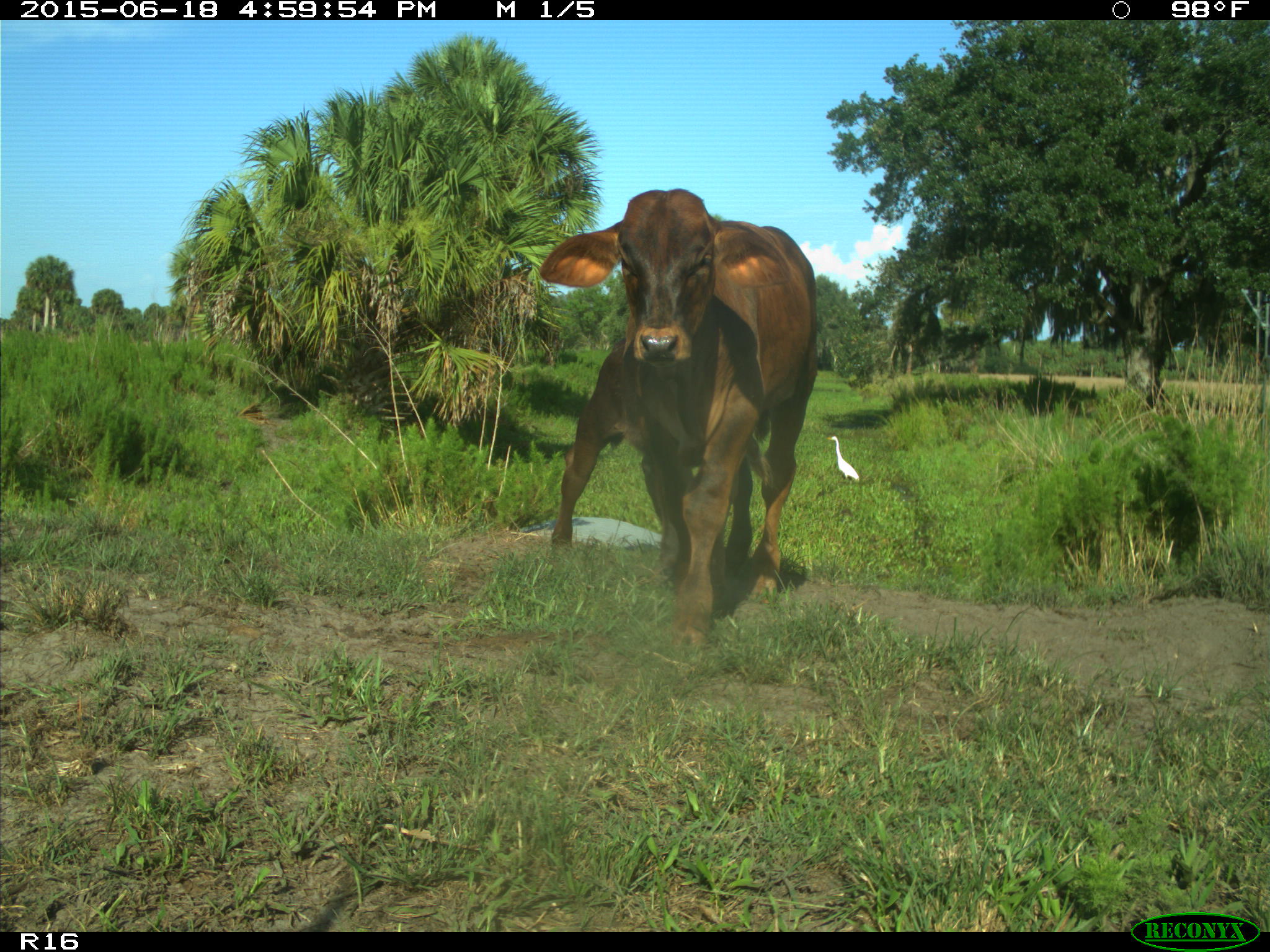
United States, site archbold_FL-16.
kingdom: Animalia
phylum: Chordata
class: Mammalia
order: Artiodactyla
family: Bovidae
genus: Bos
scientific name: Bos taurus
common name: domestic cow